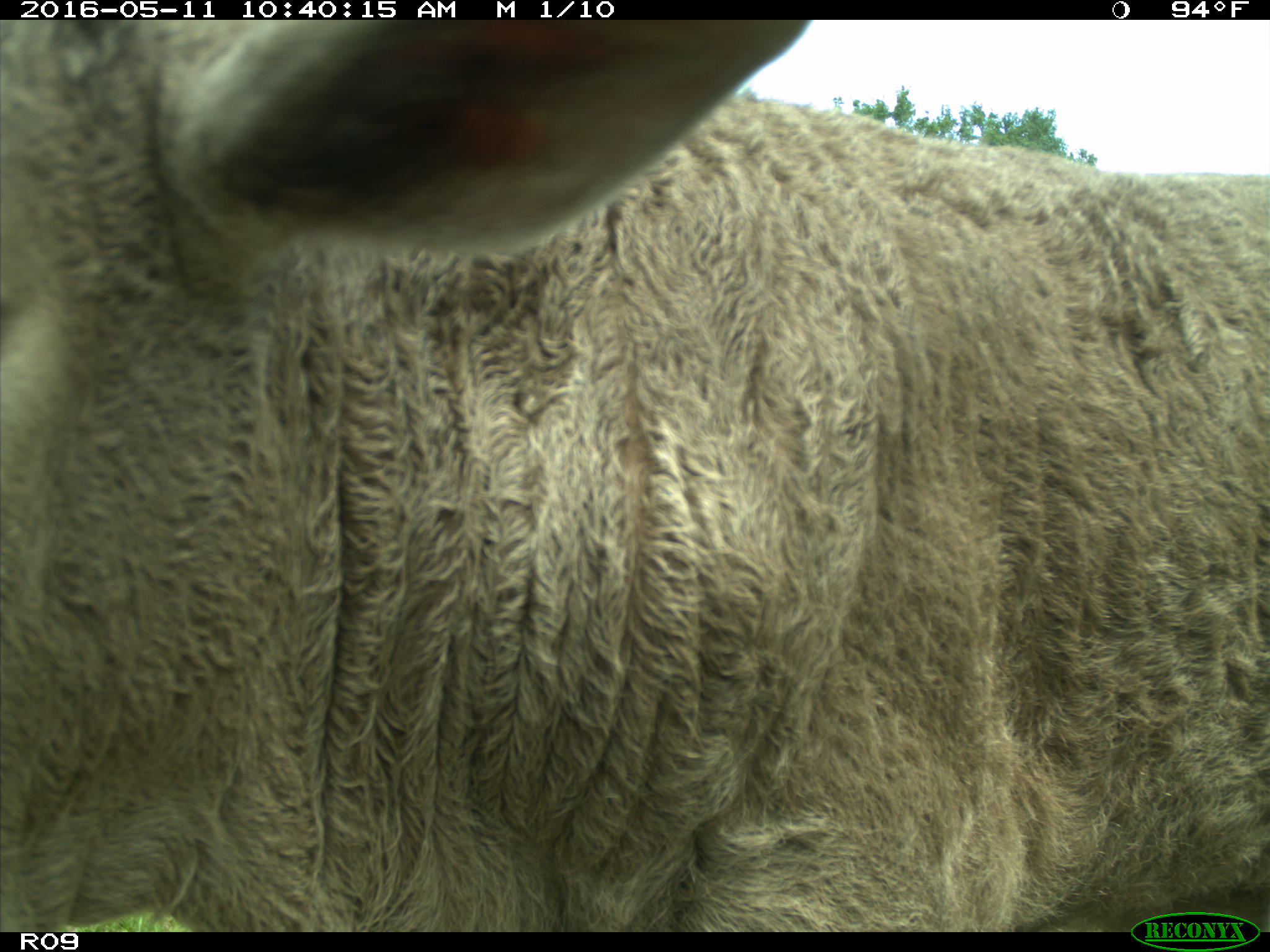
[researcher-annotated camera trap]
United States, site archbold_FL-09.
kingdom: Animalia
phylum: Chordata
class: Mammalia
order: Artiodactyla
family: Bovidae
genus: Bos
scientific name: Bos taurus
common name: domestic cow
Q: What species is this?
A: Bos taurus (domestic cow).